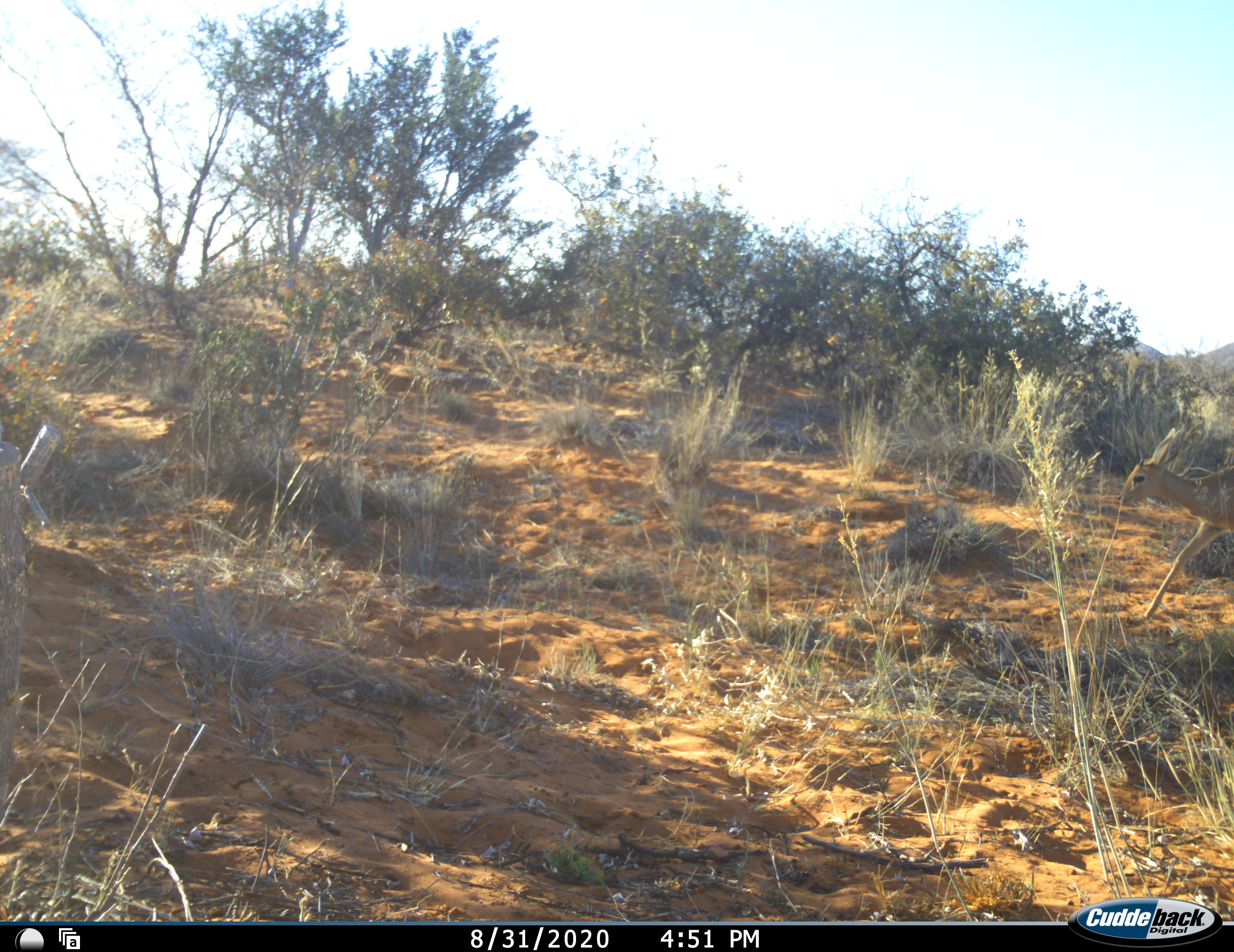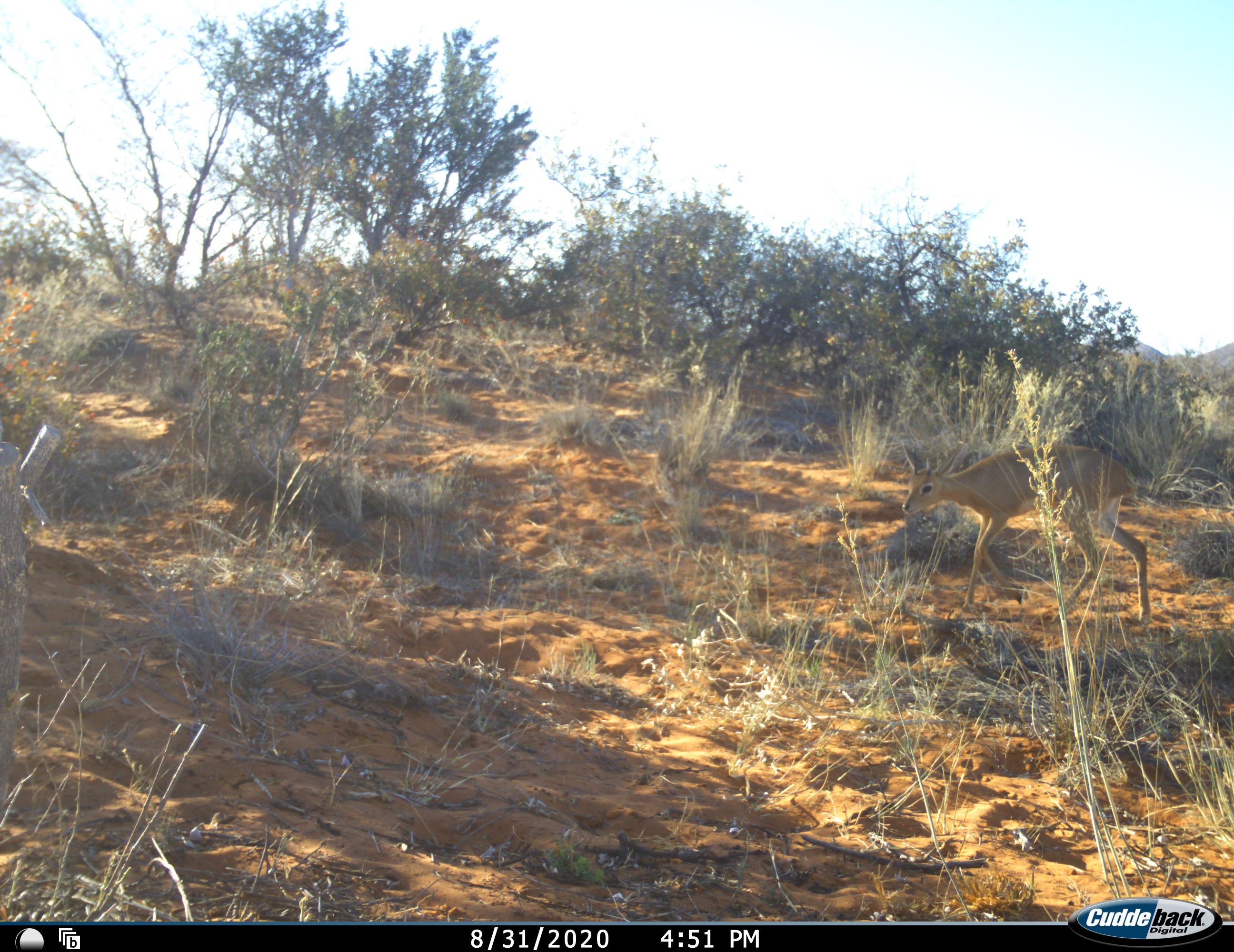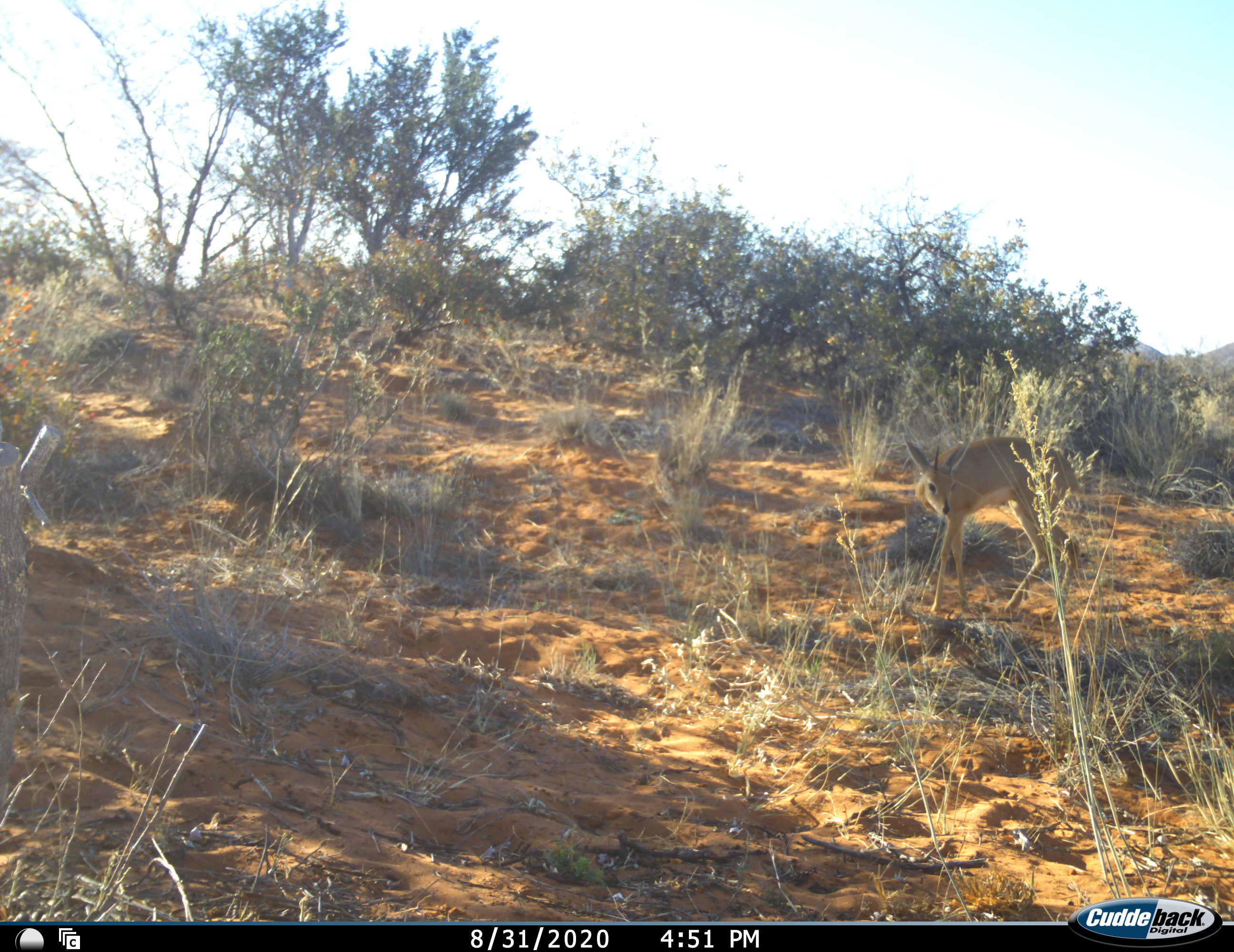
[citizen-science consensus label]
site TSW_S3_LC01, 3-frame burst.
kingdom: Animalia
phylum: Chordata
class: Mammalia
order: Artiodactyla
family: Bovidae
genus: Raphicerus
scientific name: Raphicerus campestris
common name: steenbok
Steenbok (Raphicerus campestris), count 1. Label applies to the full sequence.